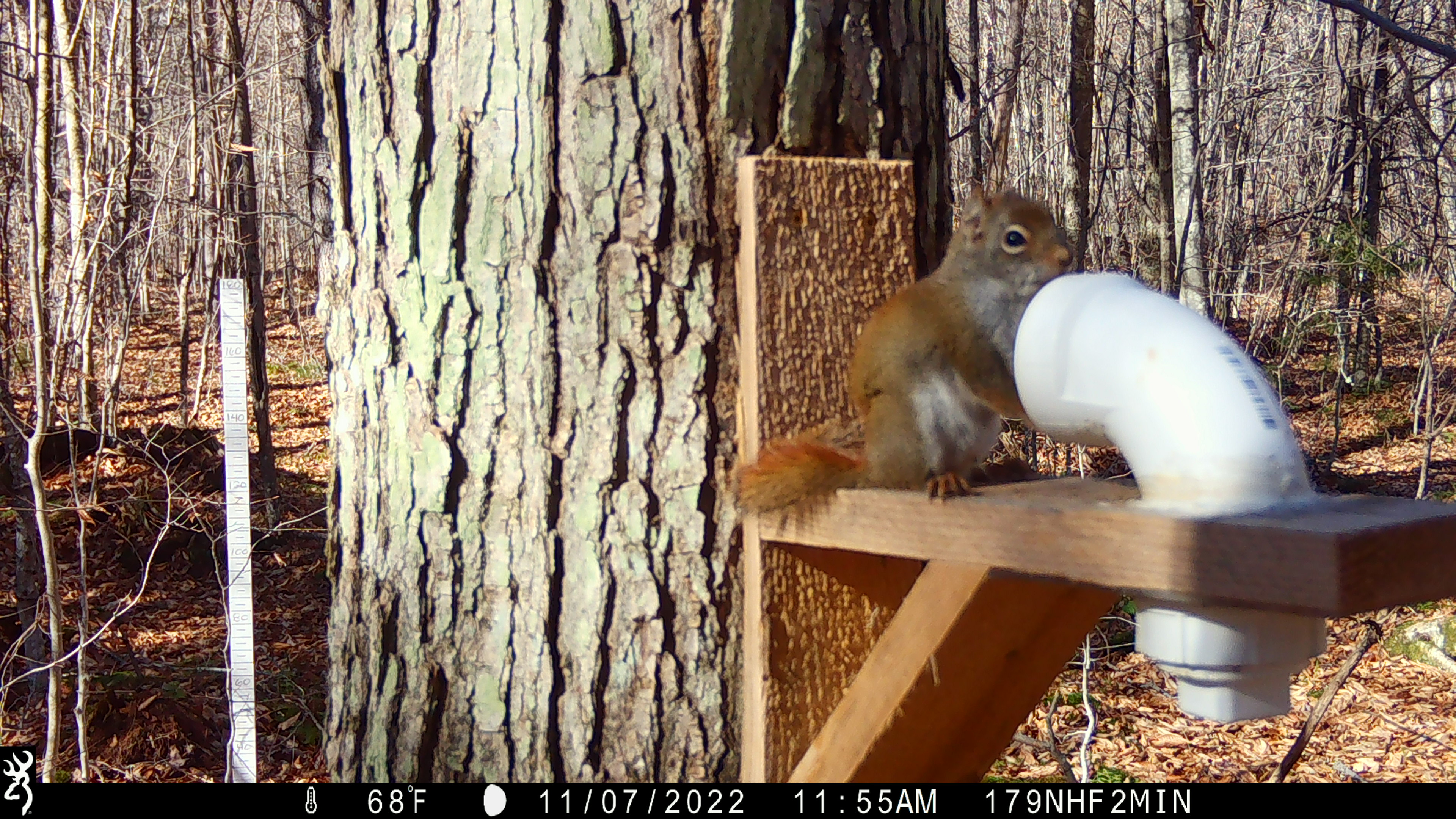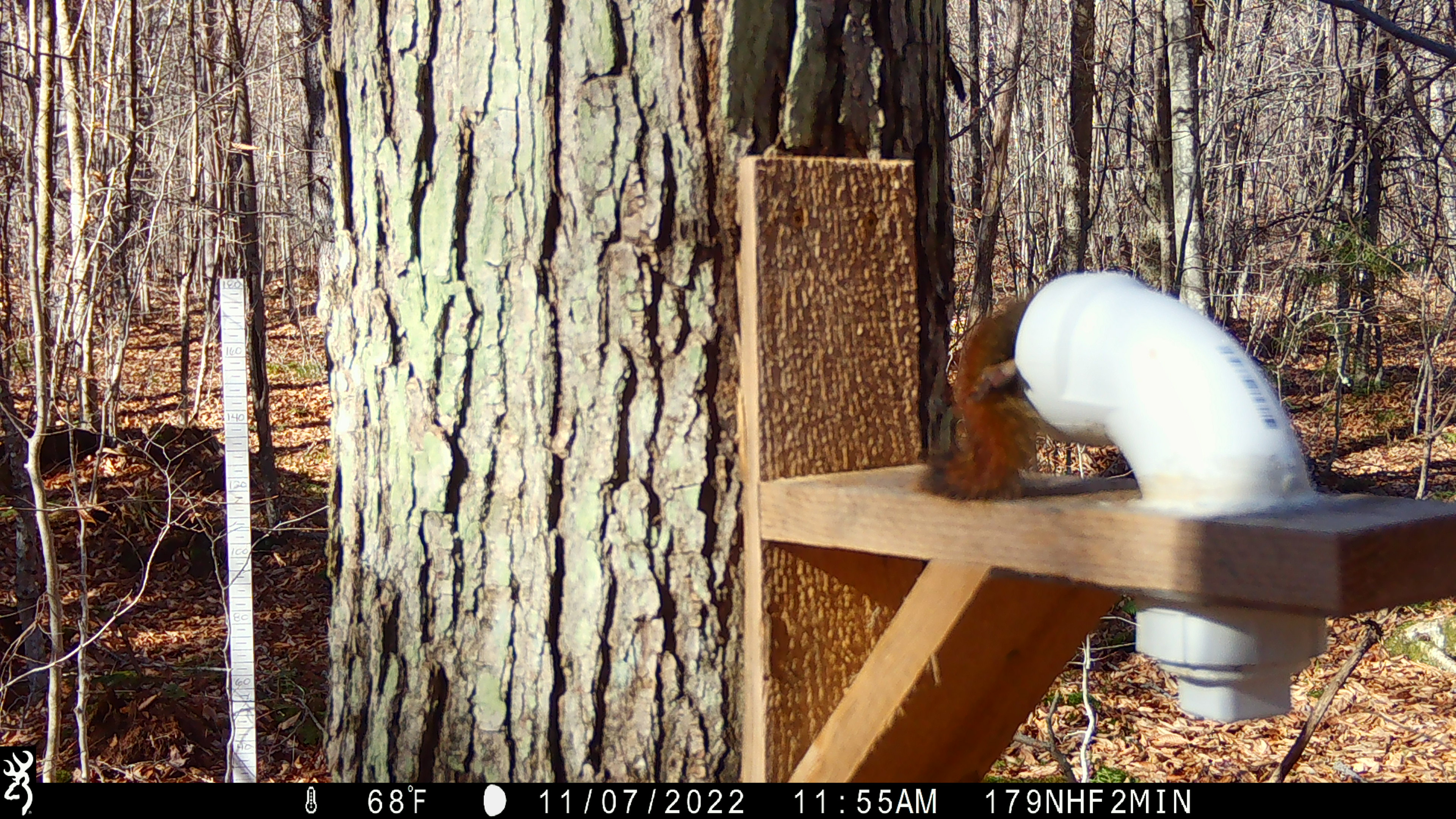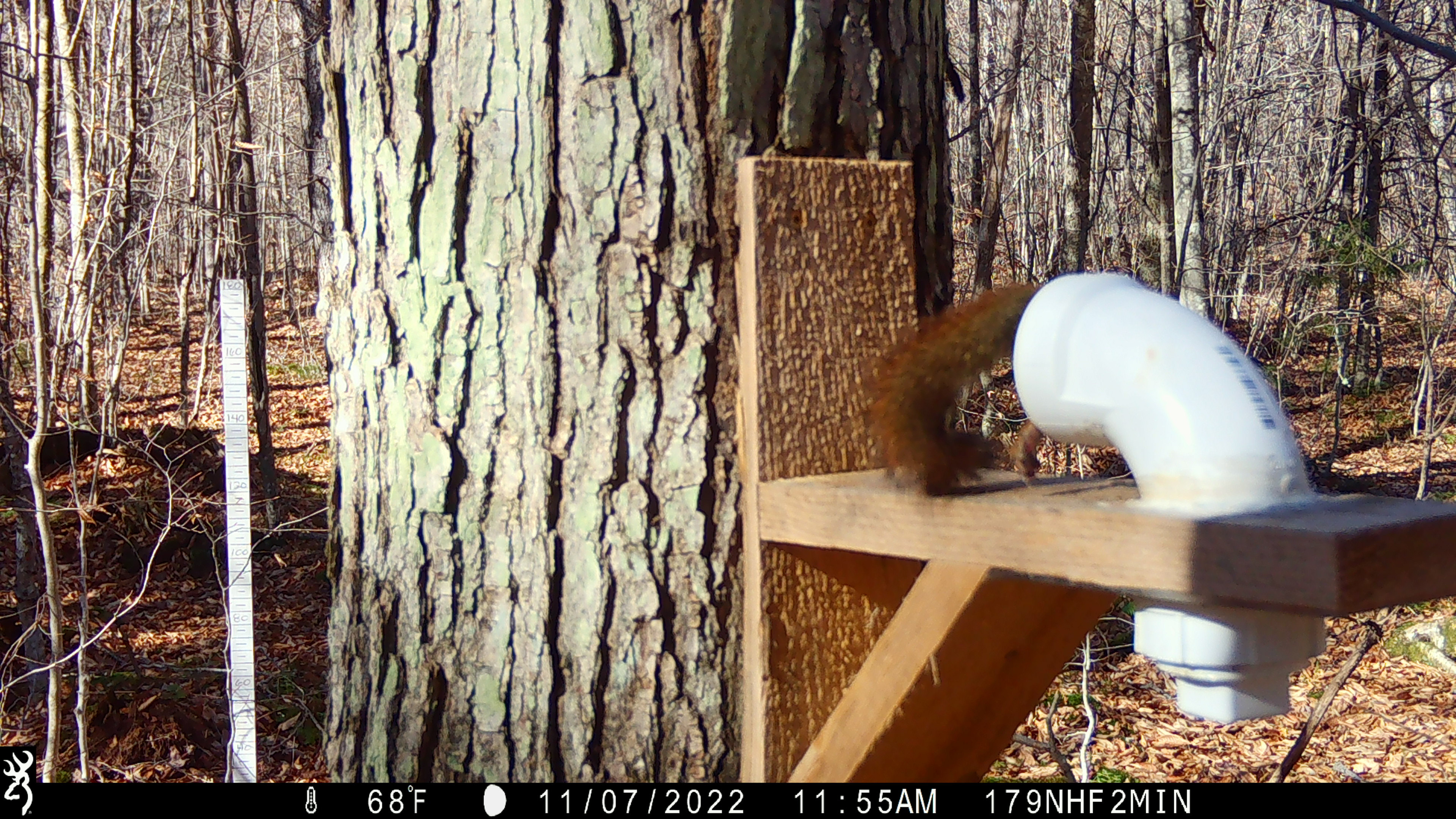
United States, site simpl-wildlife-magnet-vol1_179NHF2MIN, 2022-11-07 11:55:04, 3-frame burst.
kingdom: Animalia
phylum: Chordata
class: Mammalia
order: Rodentia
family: Sciuridae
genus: Tamiasciurus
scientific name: Tamiasciurus hudsonicus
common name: red squirrel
Red squirrel (Tamiasciurus hudsonicus).